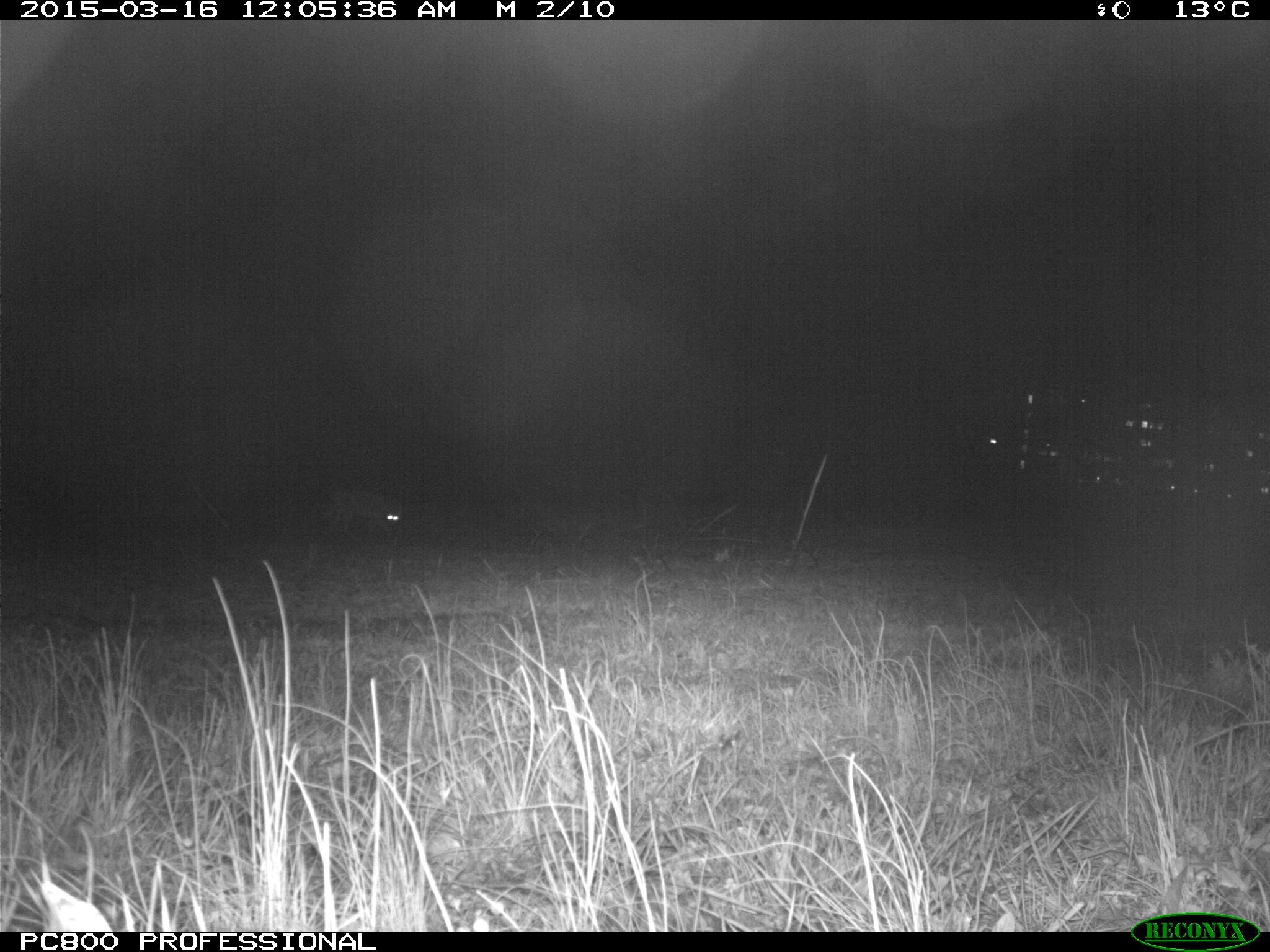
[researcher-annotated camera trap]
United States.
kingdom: Animalia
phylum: Chordata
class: Mammalia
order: Carnivora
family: Canidae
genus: Canis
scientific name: Canis latrans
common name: coyote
Coyote (Canis latrans).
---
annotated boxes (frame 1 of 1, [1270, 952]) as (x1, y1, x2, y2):
Coyote: (318, 483, 414, 548)